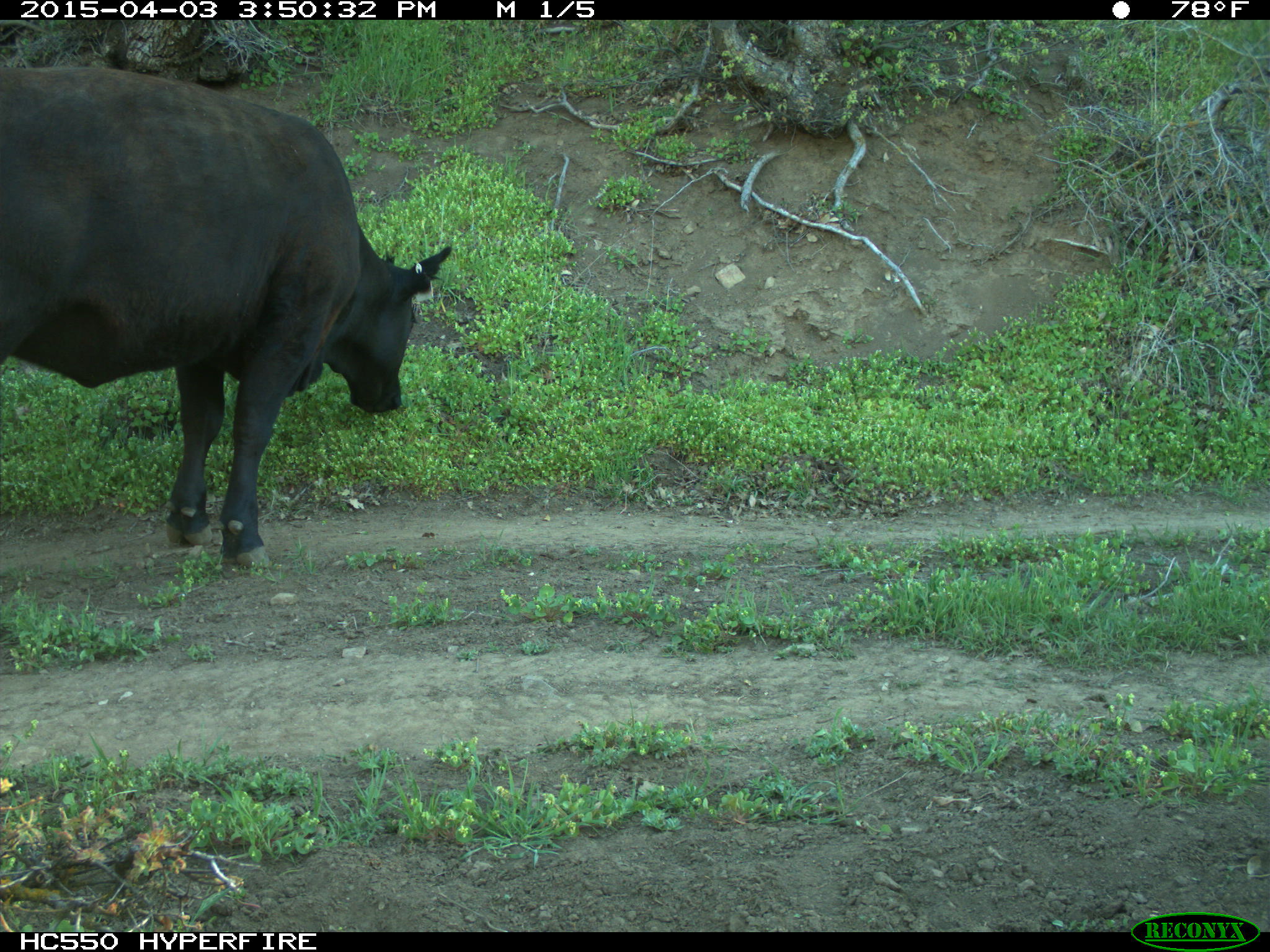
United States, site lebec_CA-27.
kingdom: Animalia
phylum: Chordata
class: Mammalia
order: Artiodactyla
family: Bovidae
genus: Bos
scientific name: Bos taurus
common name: domestic cow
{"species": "Bos taurus (domestic cow)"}